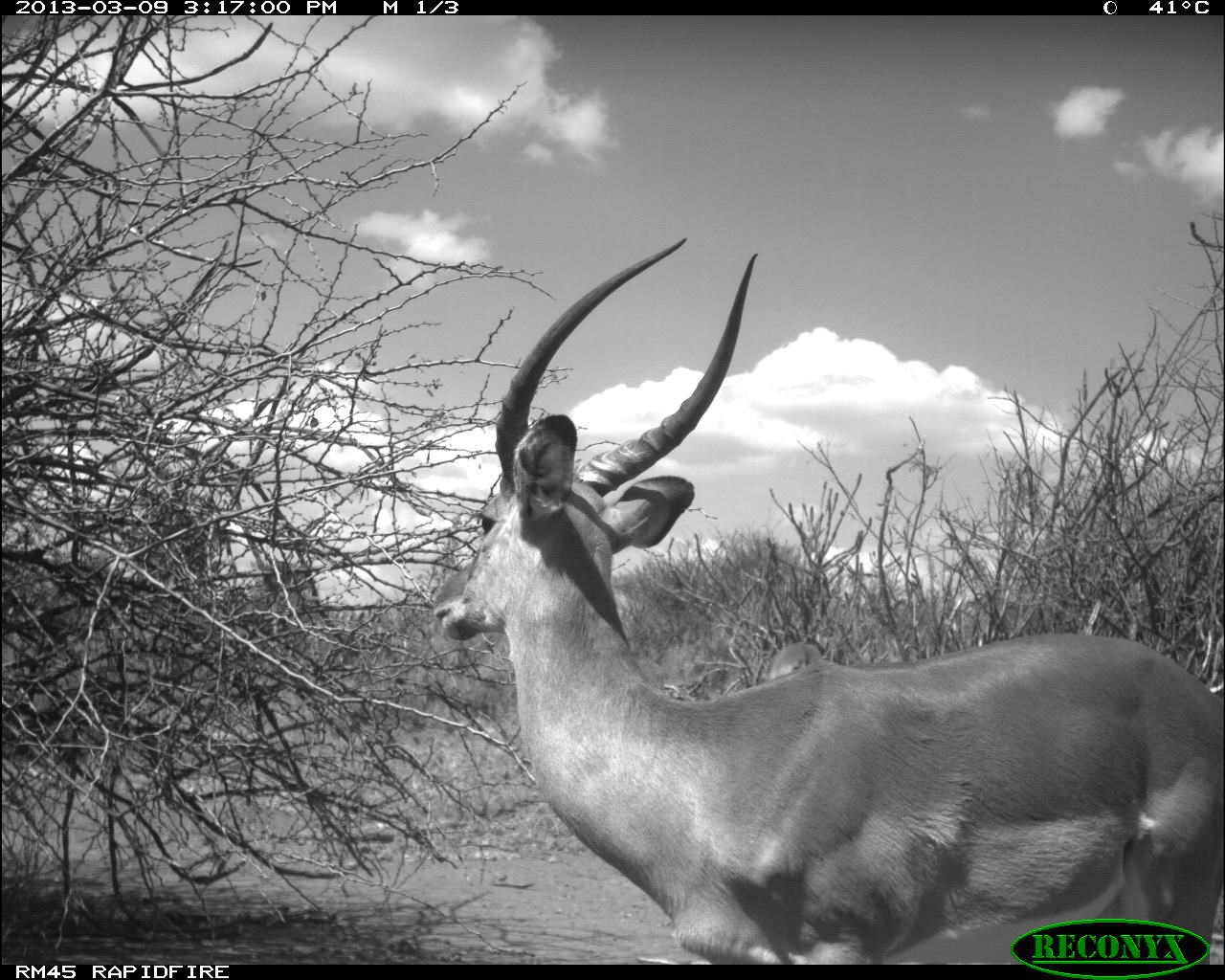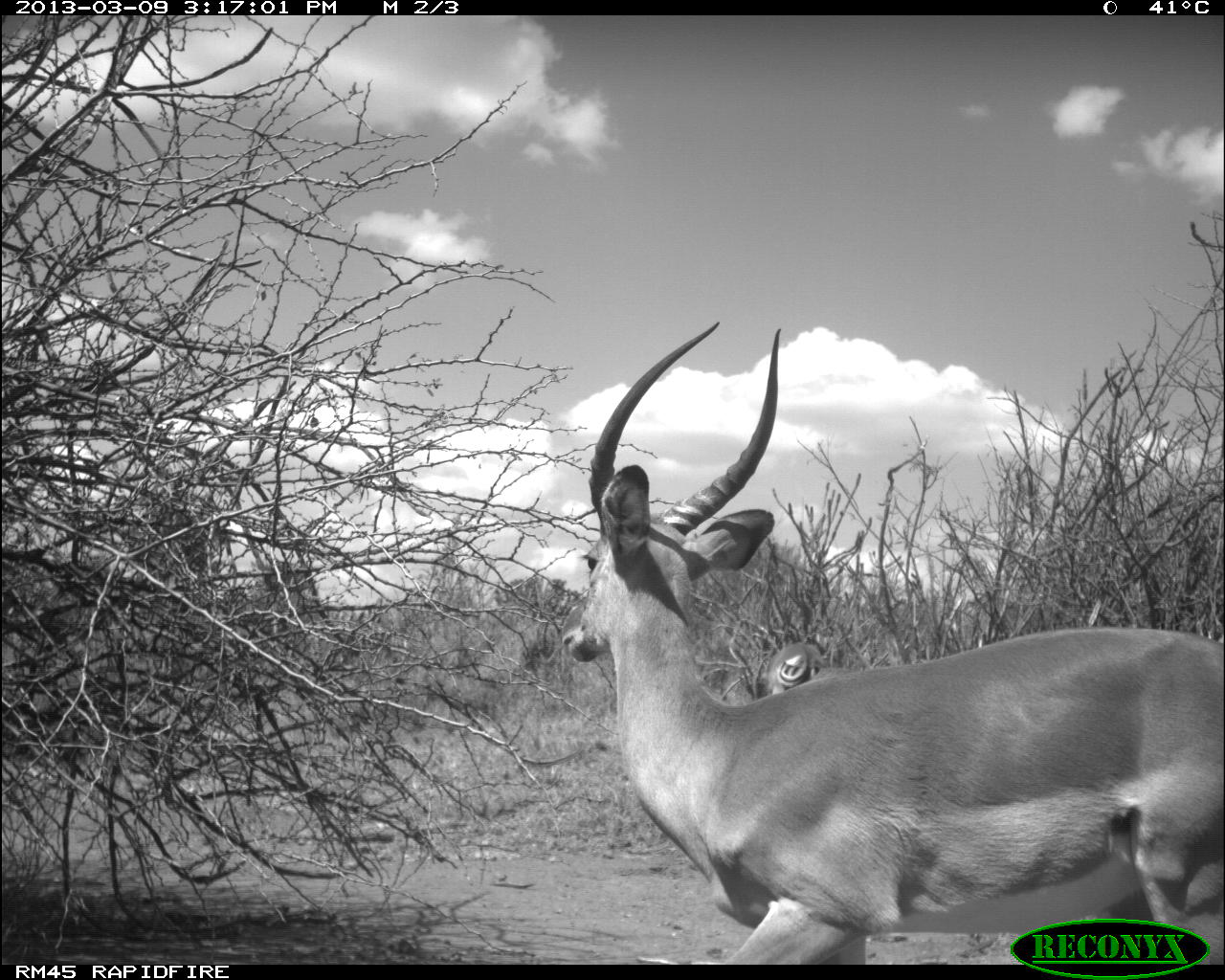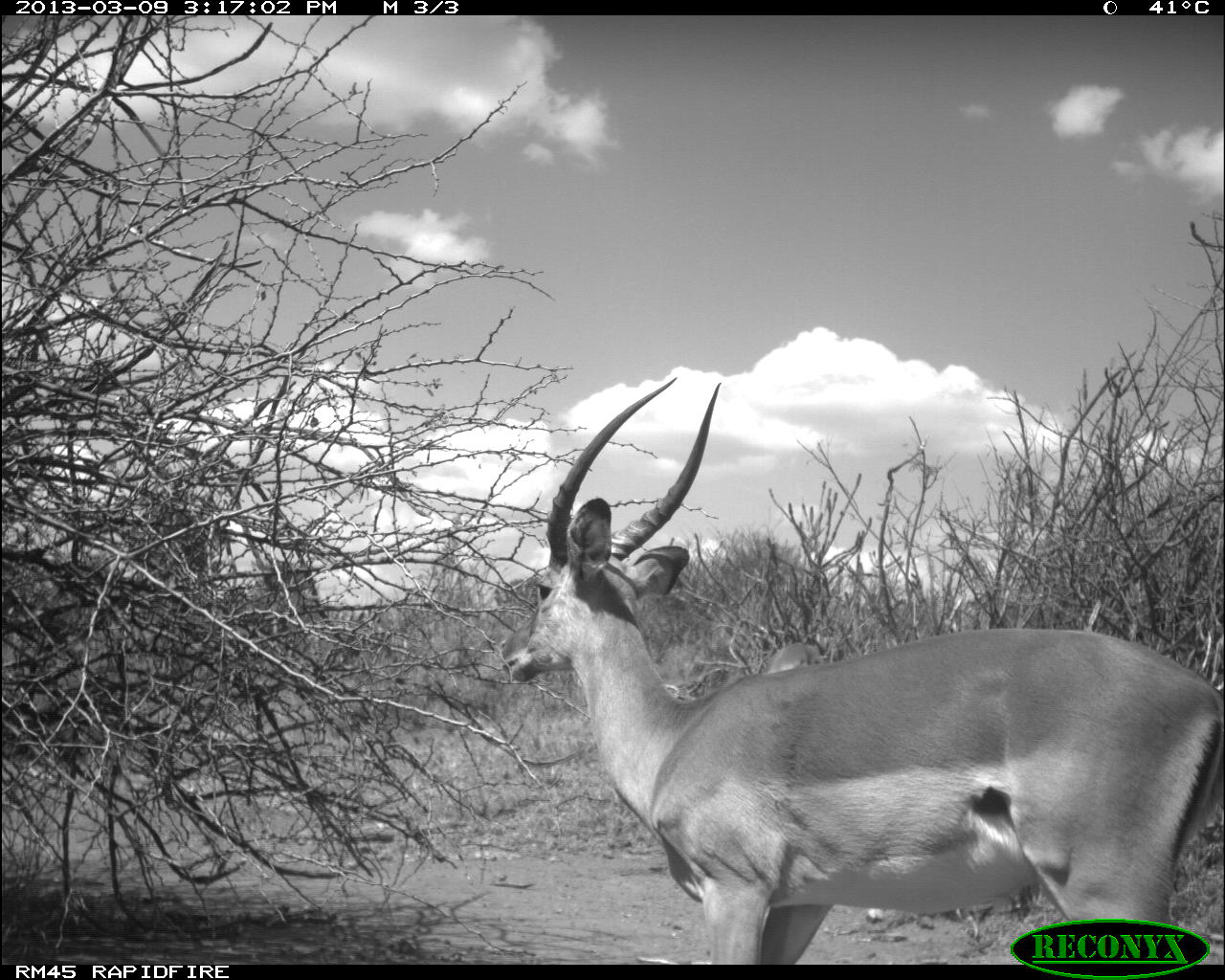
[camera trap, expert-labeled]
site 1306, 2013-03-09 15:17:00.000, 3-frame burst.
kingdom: Animalia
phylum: Chordata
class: Mammalia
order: Artiodactyla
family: Bovidae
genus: Aepyceros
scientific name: Aepyceros melampus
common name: impala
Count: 2.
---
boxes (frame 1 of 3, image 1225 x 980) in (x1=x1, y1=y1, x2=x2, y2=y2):
aepyceros melampus: (x1=433, y1=239, x2=1223, y2=964); (x1=767, y1=642, x2=822, y2=683)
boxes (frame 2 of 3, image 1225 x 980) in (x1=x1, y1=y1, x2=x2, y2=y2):
aepyceros melampus: (x1=561, y1=323, x2=1225, y2=964)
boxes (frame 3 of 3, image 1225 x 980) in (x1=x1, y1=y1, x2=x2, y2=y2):
aepyceros melampus: (x1=499, y1=377, x2=1225, y2=965)